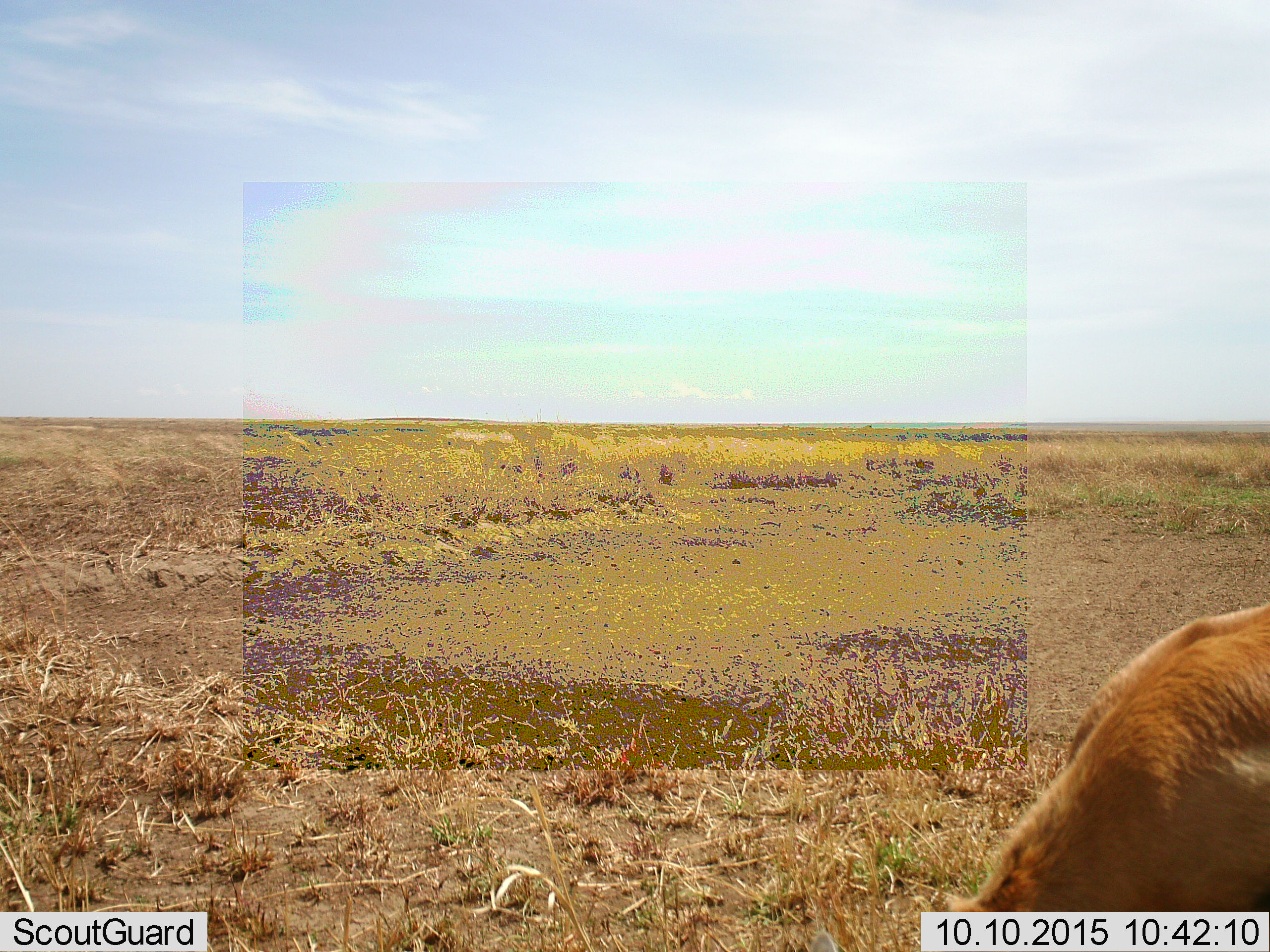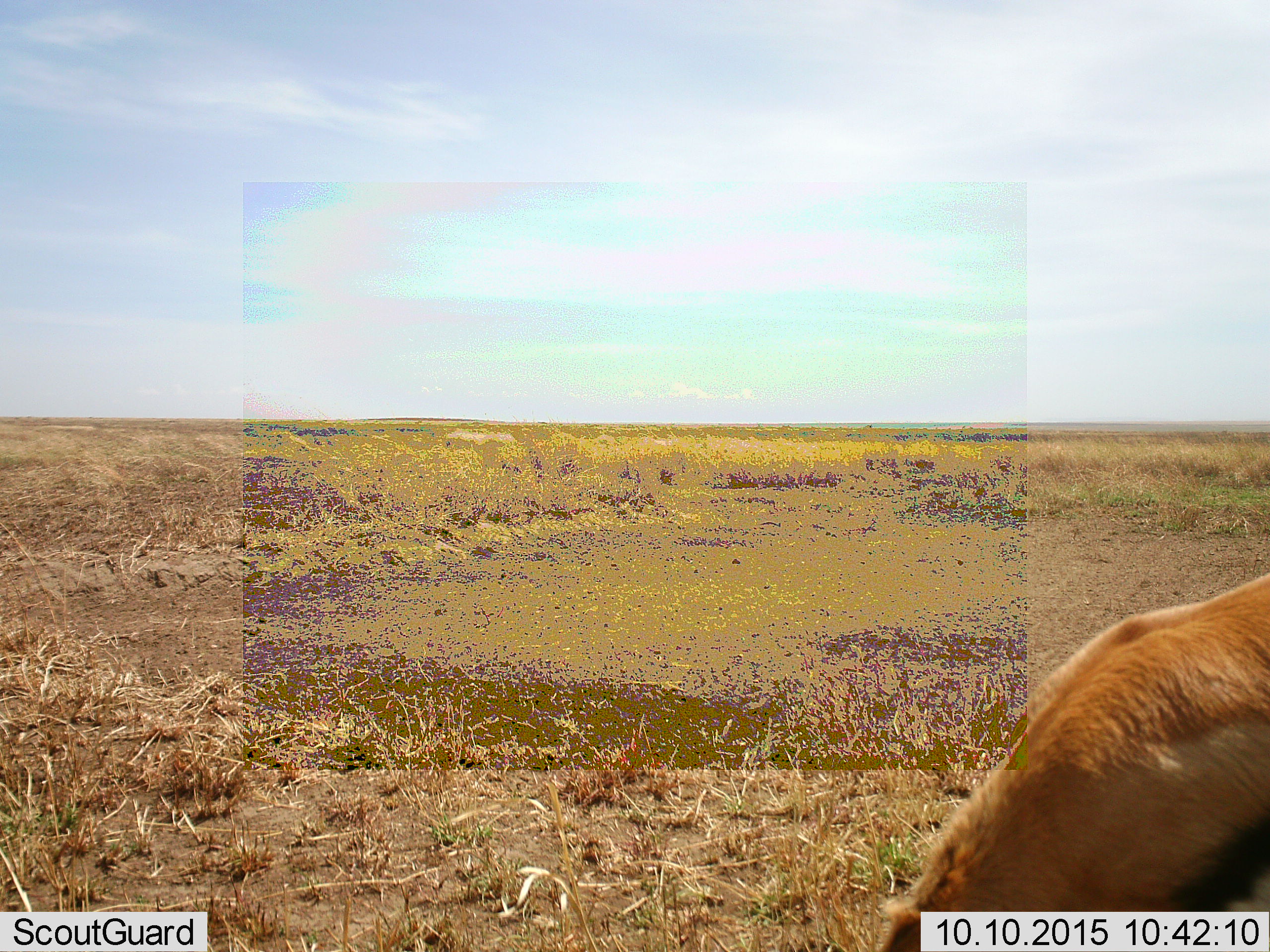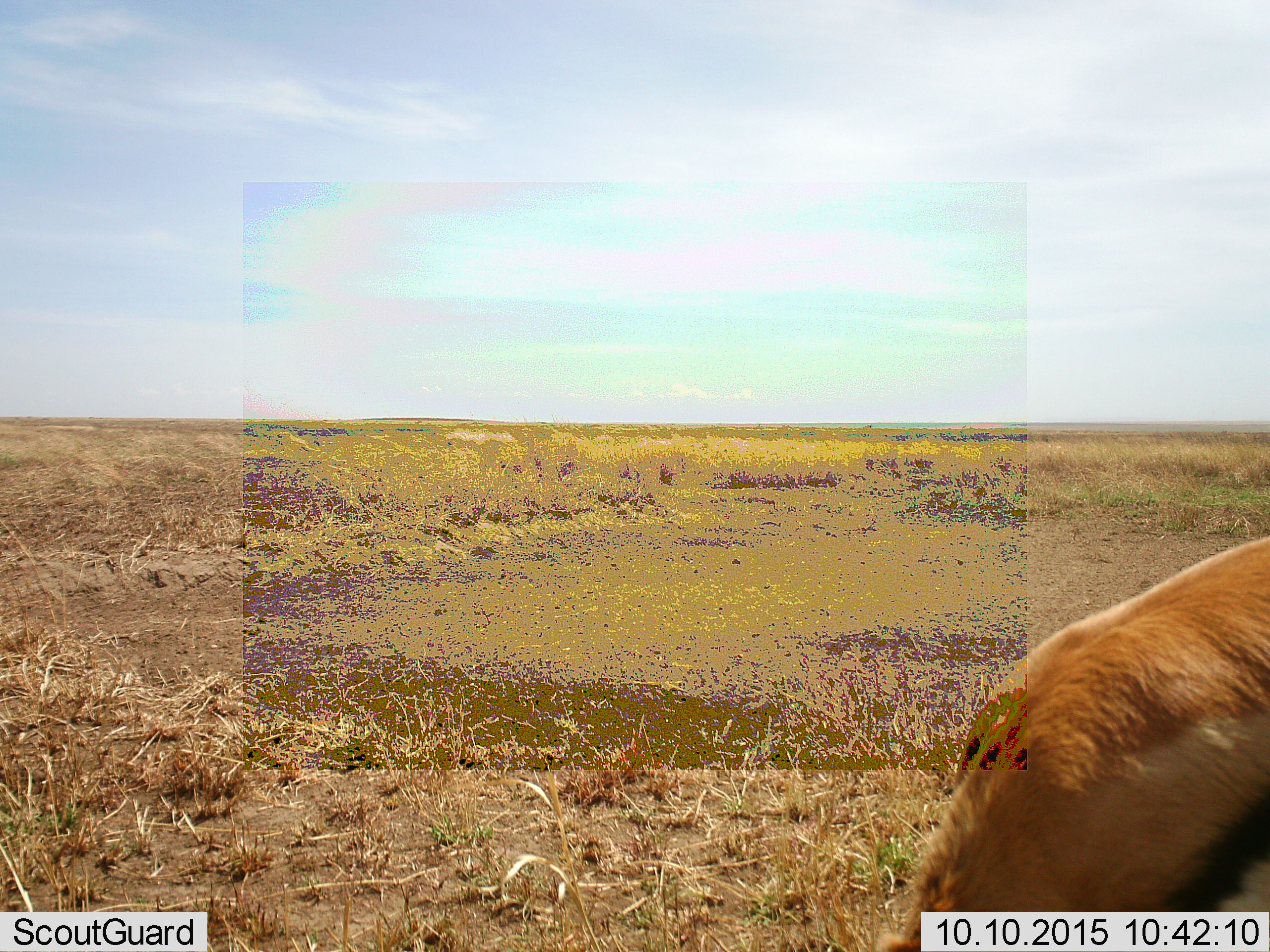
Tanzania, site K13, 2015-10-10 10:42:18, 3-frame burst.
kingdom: Animalia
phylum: Chordata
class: Mammalia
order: Artiodactyla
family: Bovidae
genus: Eudorcas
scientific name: Eudorcas thomsonii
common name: thomson's gazelle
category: gazellethomsons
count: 1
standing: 12%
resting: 0%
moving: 25%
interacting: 0%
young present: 0%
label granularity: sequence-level